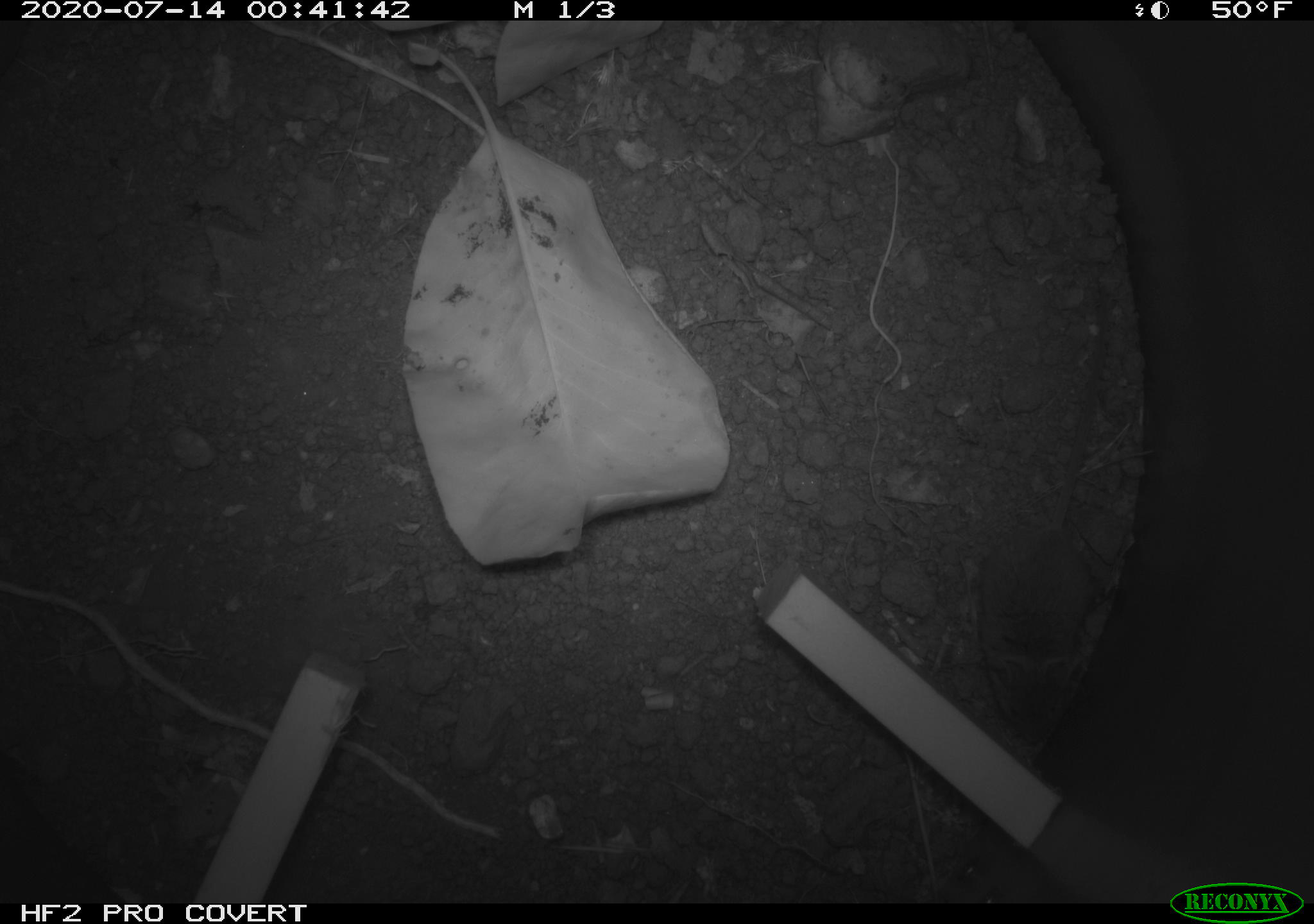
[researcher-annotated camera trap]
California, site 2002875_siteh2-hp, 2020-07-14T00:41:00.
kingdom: Animalia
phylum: Chordata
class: Mammalia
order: Rodentia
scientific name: Rodentia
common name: rodent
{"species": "rodent (Rodentia)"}